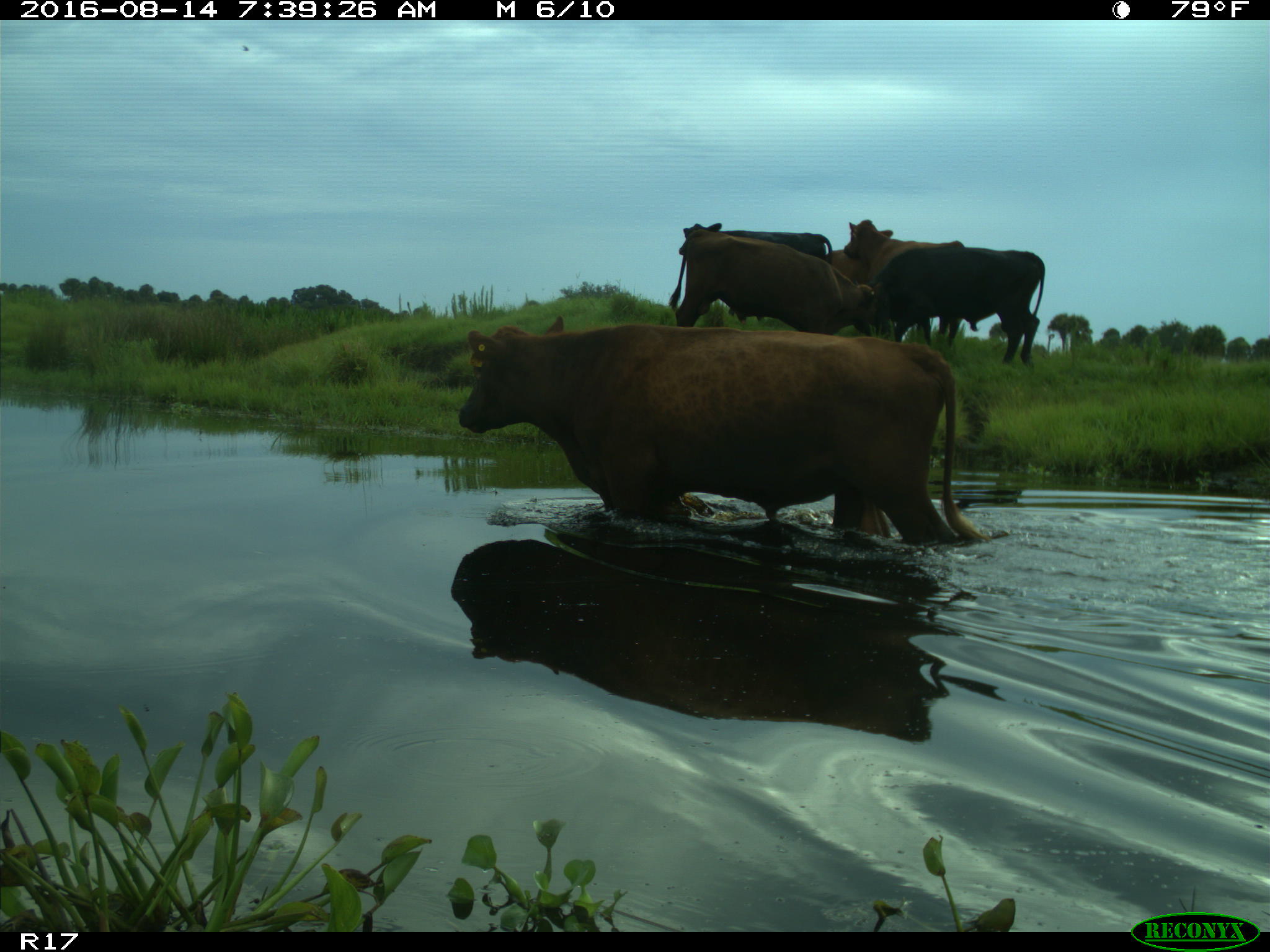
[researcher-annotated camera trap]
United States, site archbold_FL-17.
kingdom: Animalia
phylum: Chordata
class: Mammalia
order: Artiodactyla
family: Bovidae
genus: Bos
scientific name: Bos taurus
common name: domestic cow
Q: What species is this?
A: Bos taurus (domestic cow).